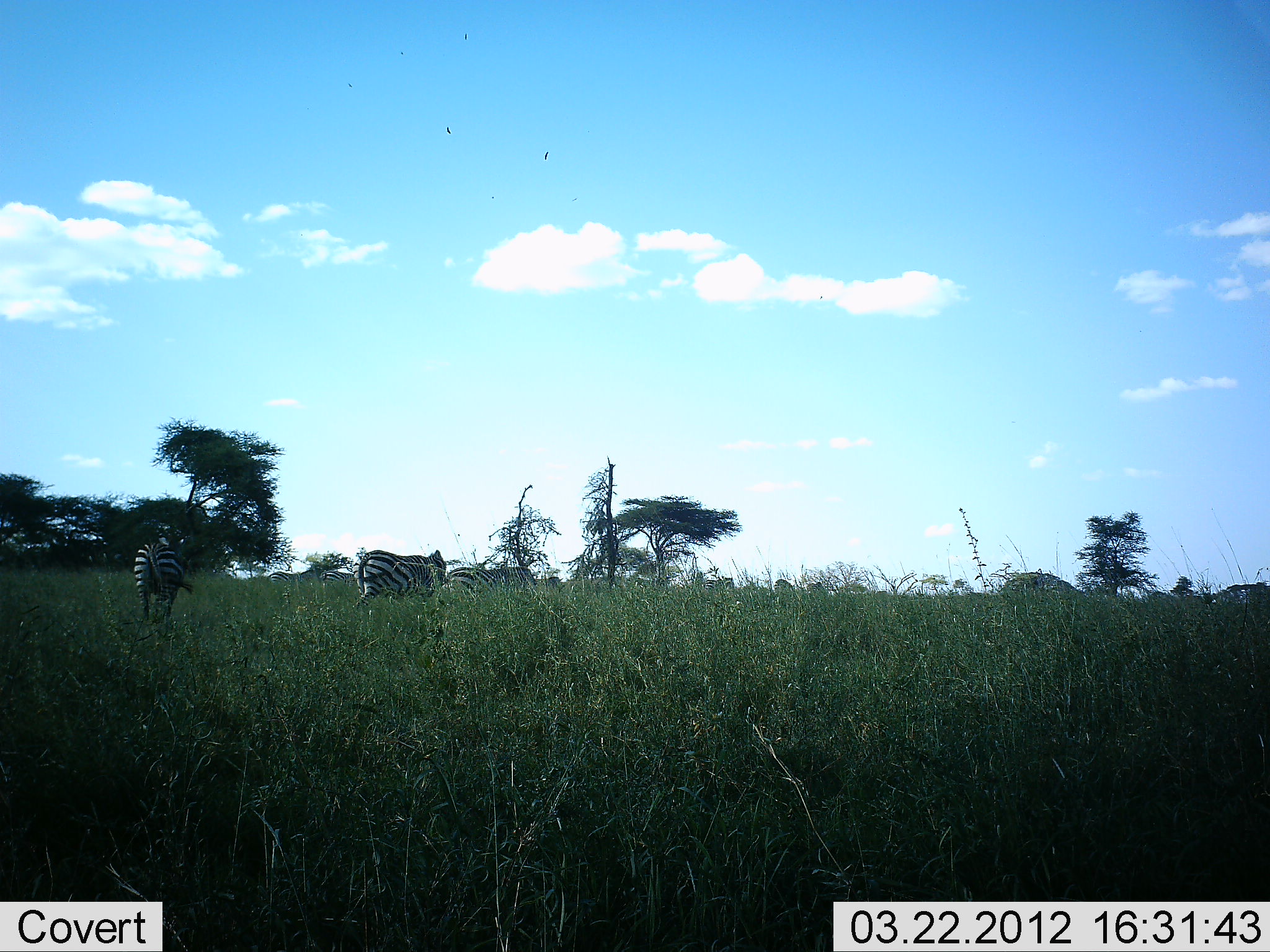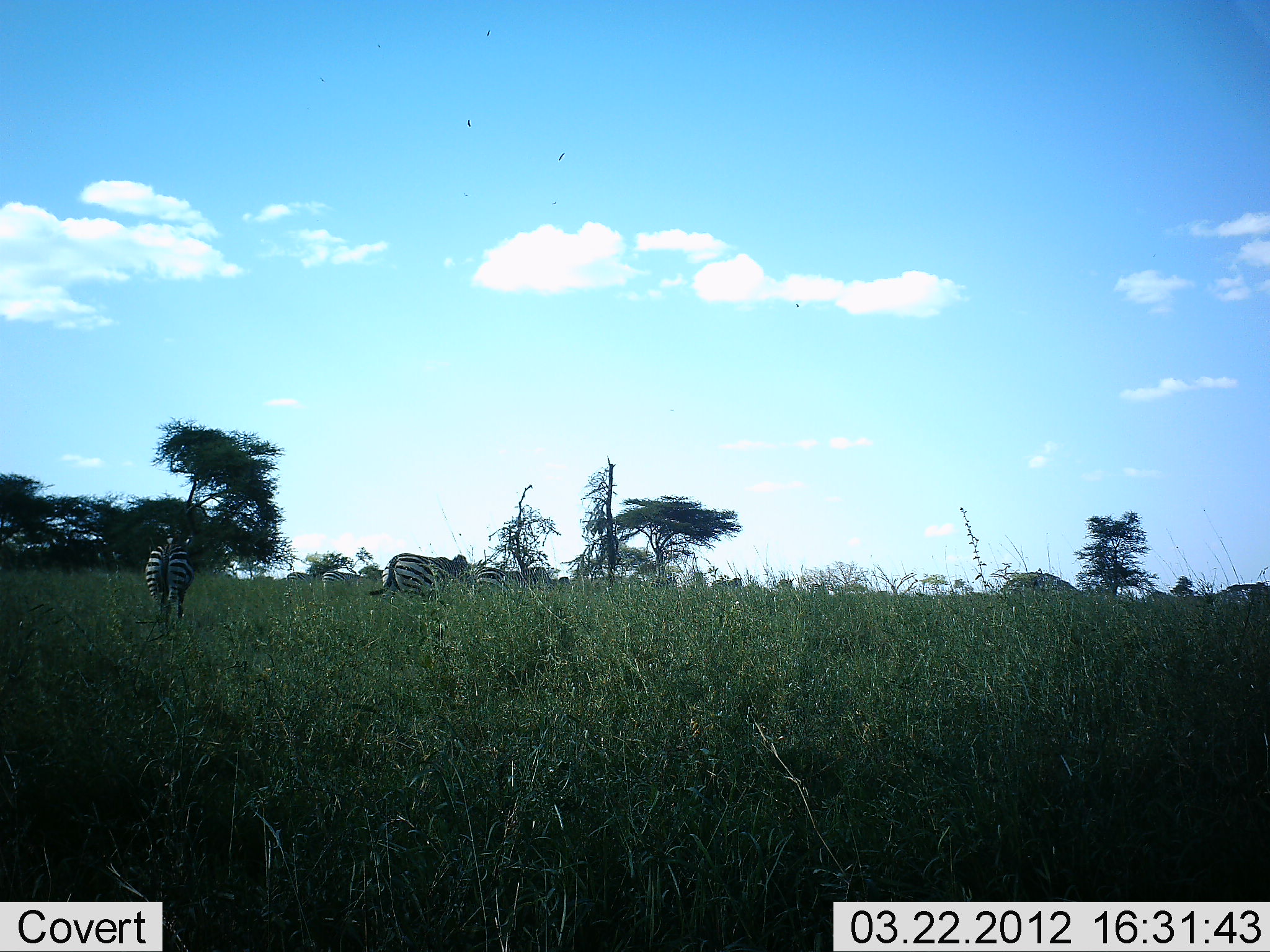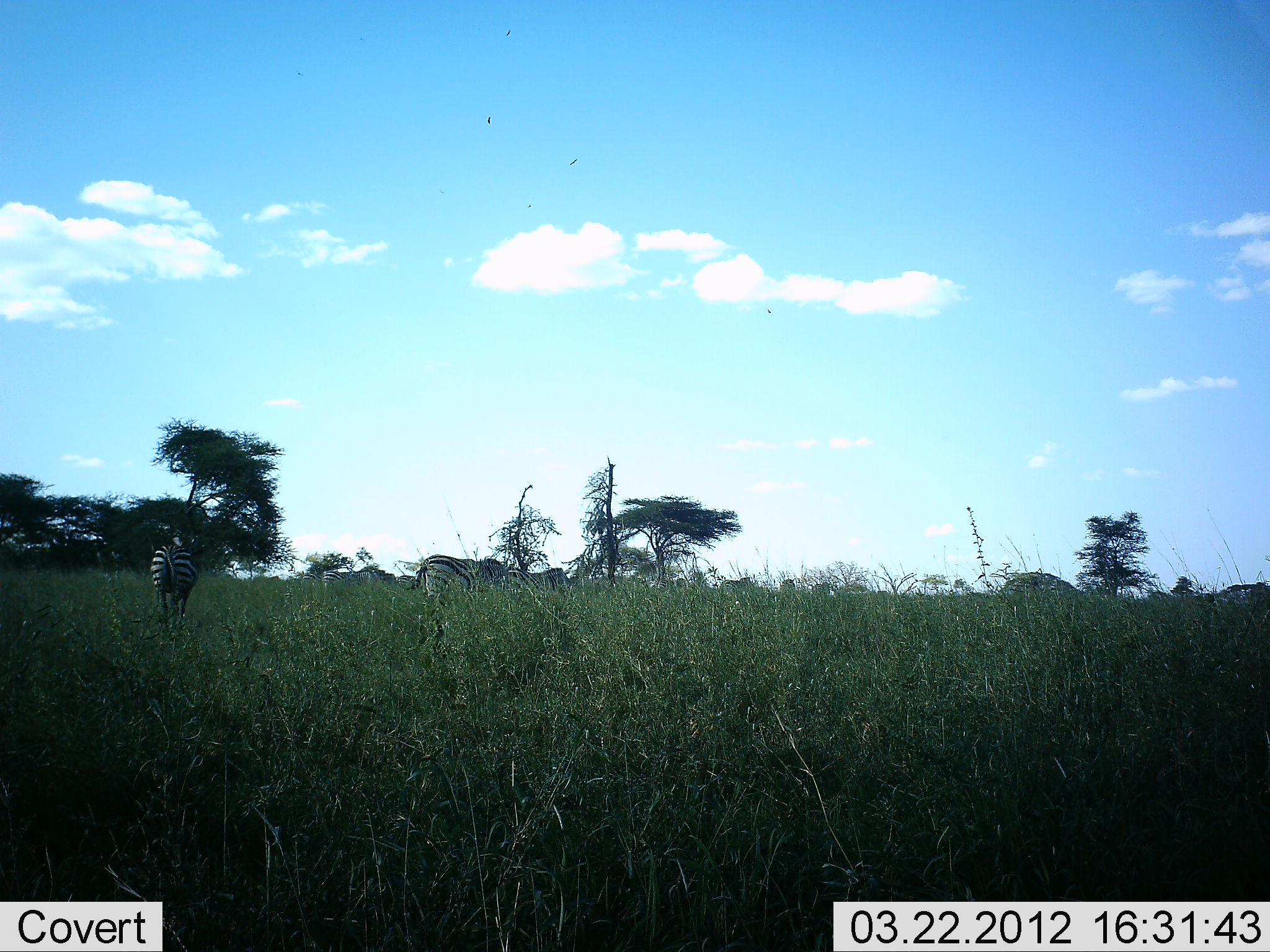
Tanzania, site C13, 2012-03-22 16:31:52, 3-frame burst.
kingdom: Animalia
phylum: Chordata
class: Mammalia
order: Perissodactyla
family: Equidae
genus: Equus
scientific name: Equus quagga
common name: plains zebra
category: zebra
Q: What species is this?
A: Zebra (plains zebra) (Equus quagga).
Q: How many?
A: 11-50.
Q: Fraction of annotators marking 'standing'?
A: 11%.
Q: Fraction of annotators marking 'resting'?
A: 6%.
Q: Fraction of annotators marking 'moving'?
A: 94%.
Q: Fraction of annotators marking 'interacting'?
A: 0%.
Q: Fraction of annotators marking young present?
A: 0%.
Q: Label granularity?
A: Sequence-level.